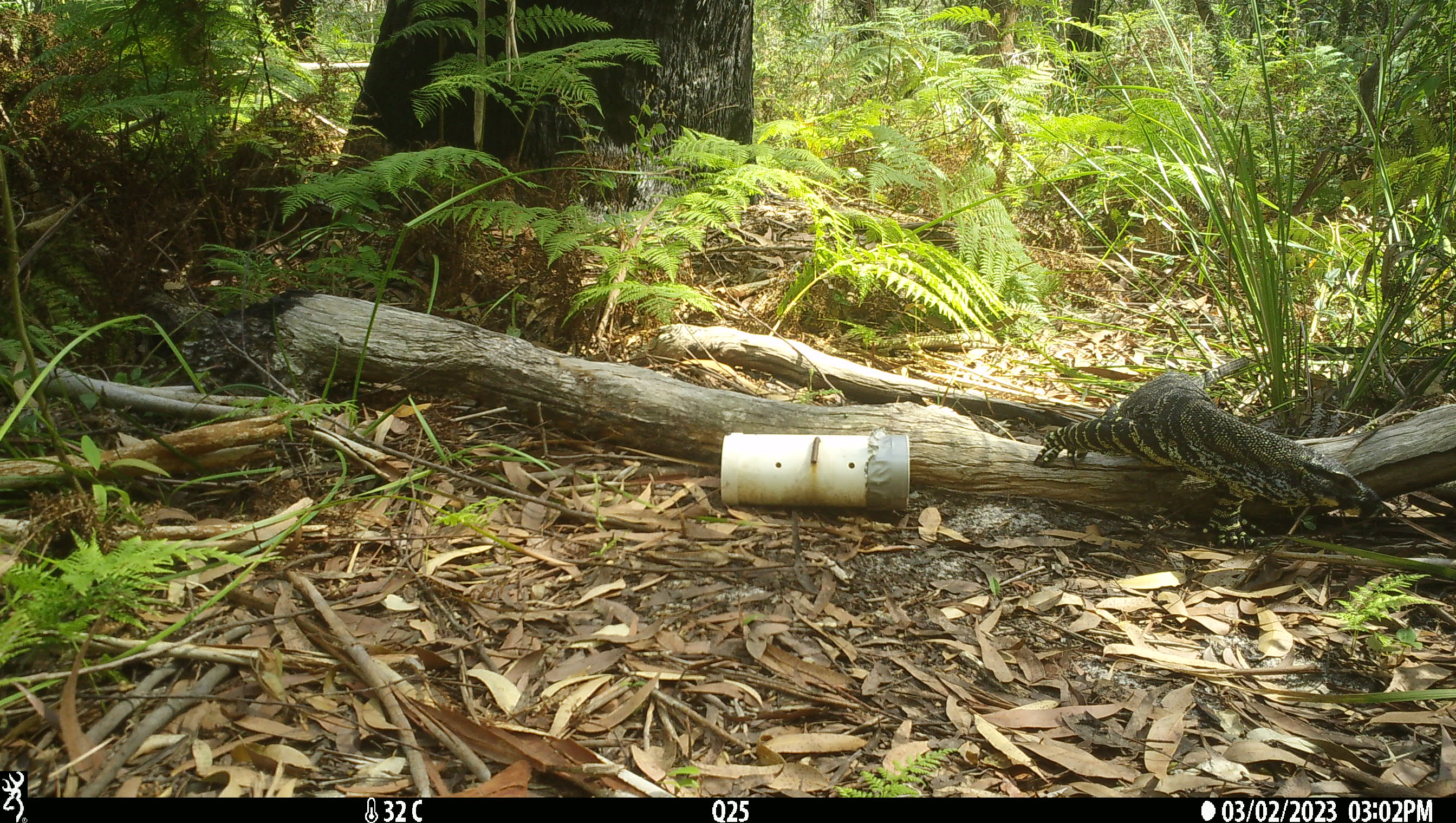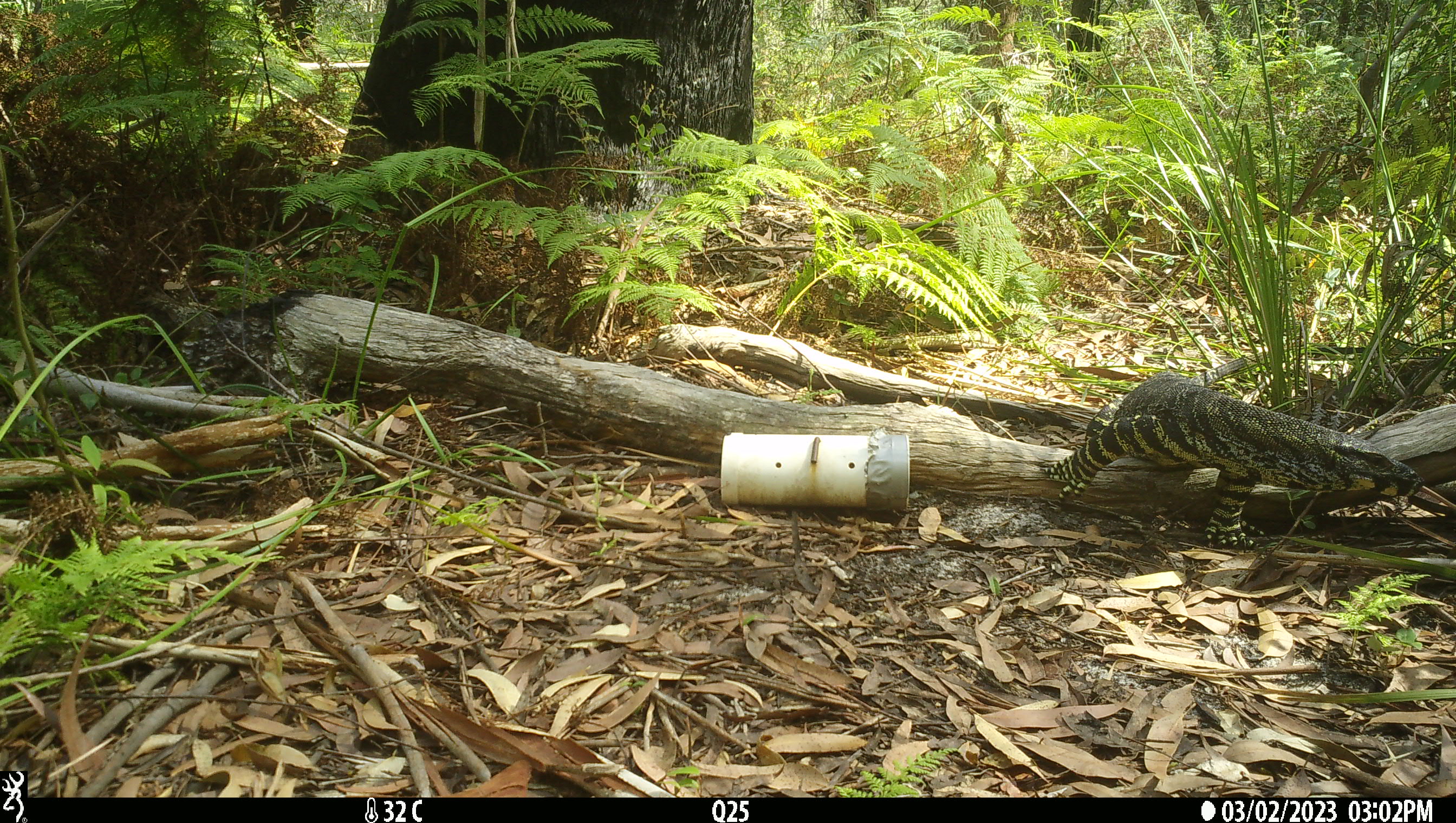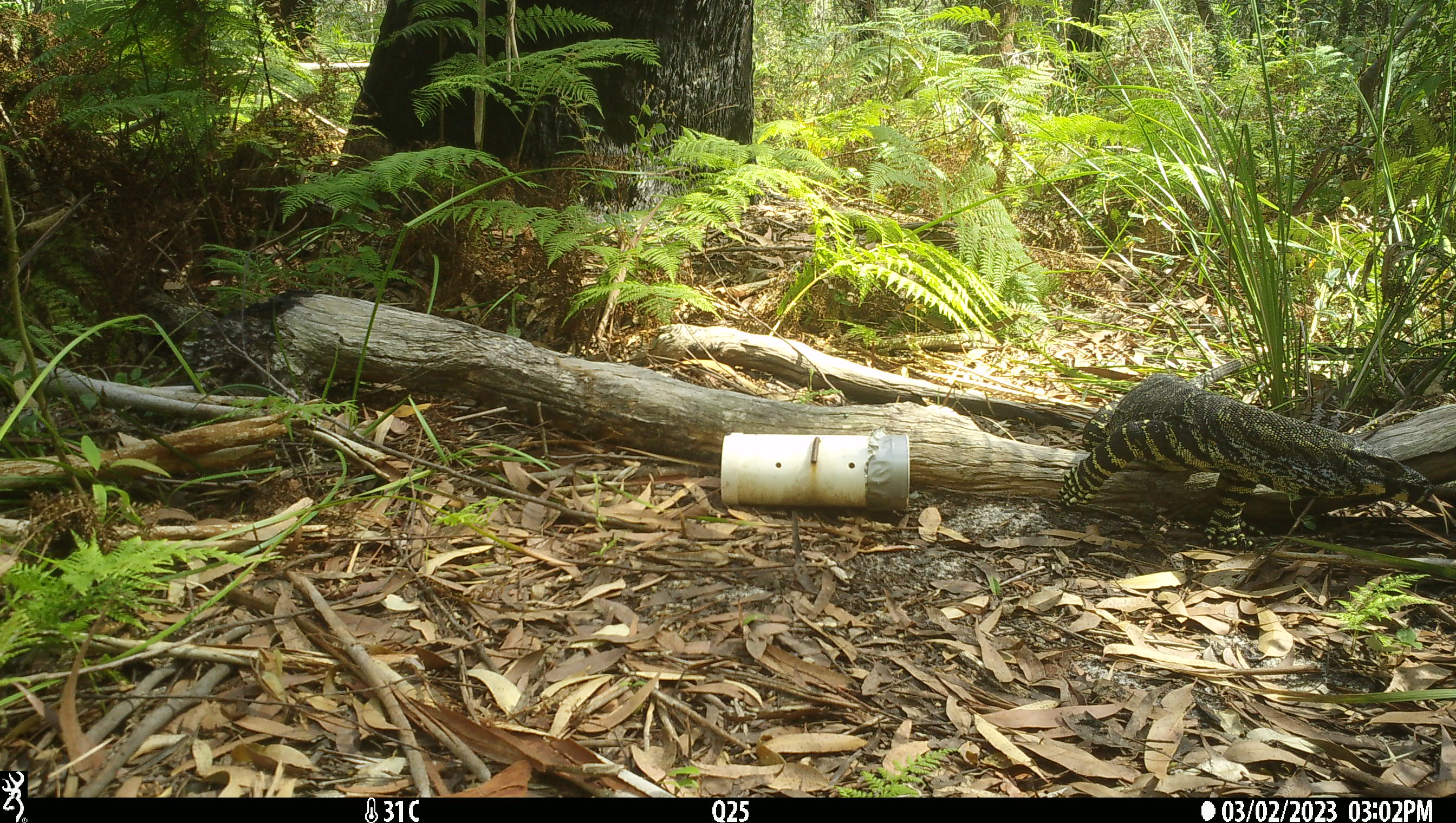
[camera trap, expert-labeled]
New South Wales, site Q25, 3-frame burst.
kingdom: Animalia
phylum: Chordata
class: Reptilia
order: Squamata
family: Varanidae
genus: Varanus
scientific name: Varanus varius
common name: lace monitor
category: goanna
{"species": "goanna (lace monitor) (Varanus varius)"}